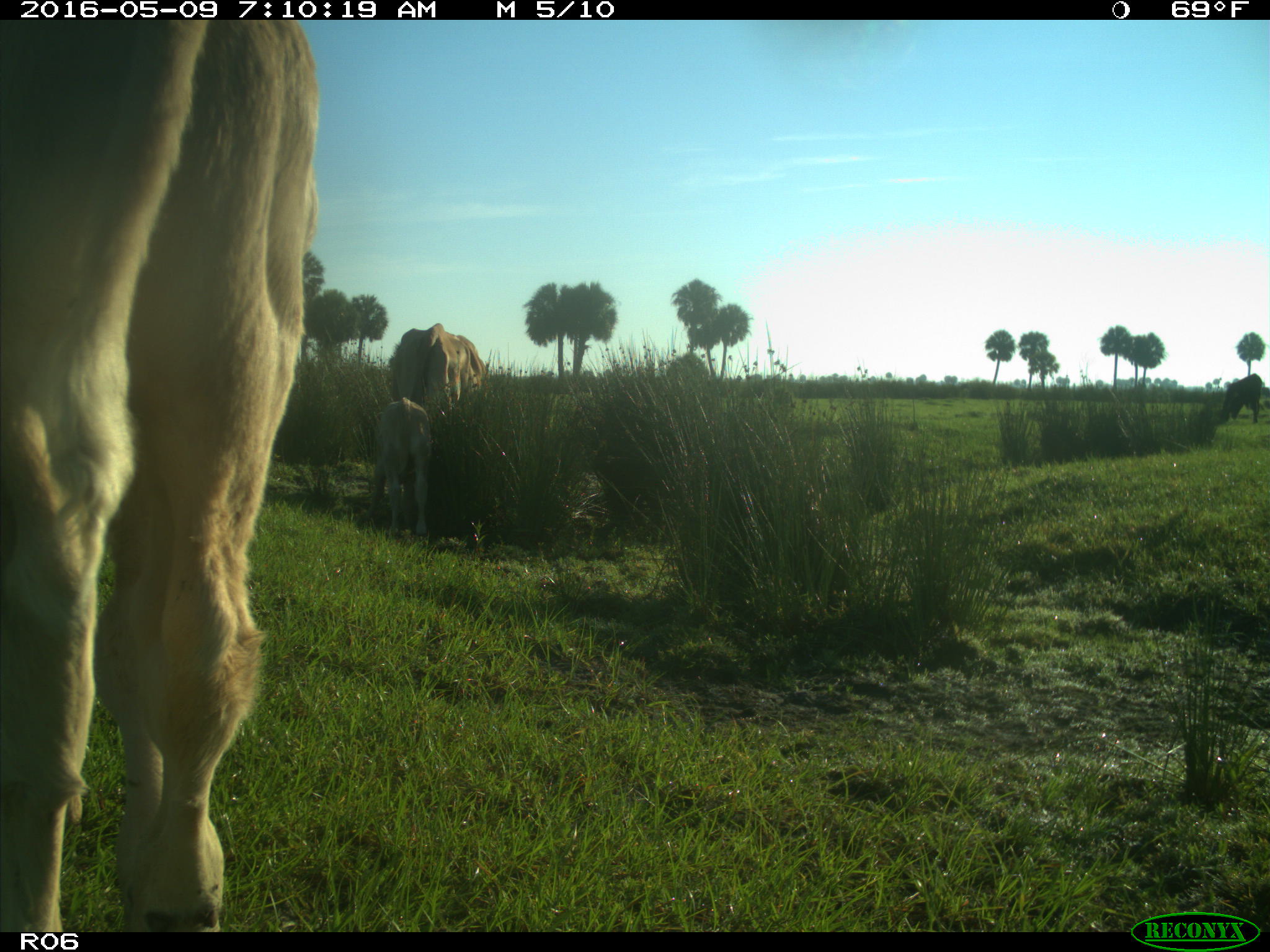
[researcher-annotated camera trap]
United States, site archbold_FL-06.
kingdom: Animalia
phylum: Chordata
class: Mammalia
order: Artiodactyla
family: Bovidae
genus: Bos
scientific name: Bos taurus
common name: domestic cow